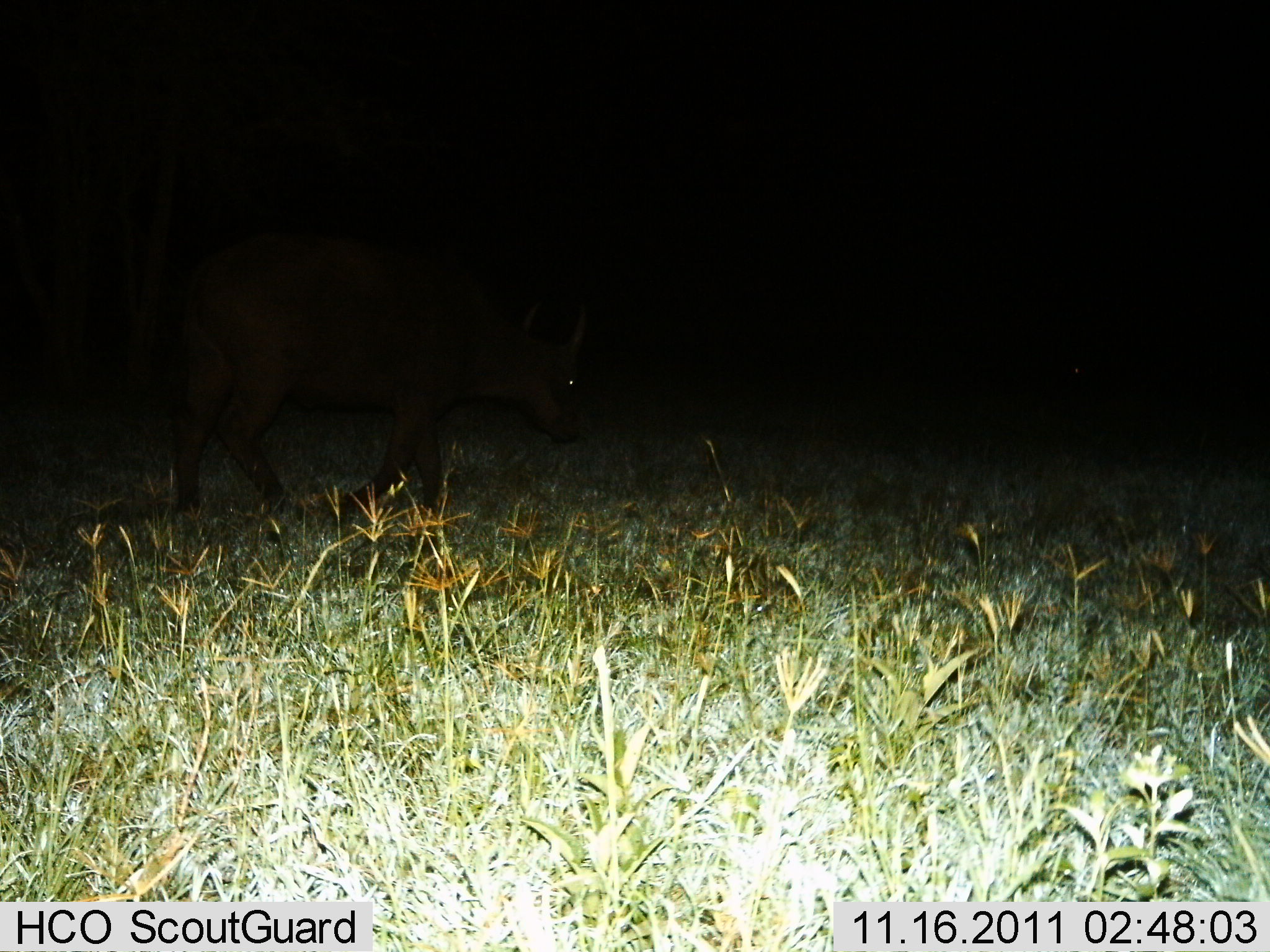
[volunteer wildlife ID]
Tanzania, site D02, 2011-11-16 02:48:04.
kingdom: Animalia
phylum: Chordata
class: Mammalia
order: Artiodactyla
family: Bovidae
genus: Syncerus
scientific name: Syncerus caffer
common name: cape buffalo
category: buffalo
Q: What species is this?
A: Buffalo (cape buffalo) (Syncerus caffer).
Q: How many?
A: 1.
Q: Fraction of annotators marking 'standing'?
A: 20%.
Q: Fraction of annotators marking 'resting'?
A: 0%.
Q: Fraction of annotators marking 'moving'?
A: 80%.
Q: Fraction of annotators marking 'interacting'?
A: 0%.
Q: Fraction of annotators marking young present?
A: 0%.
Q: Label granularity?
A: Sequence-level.